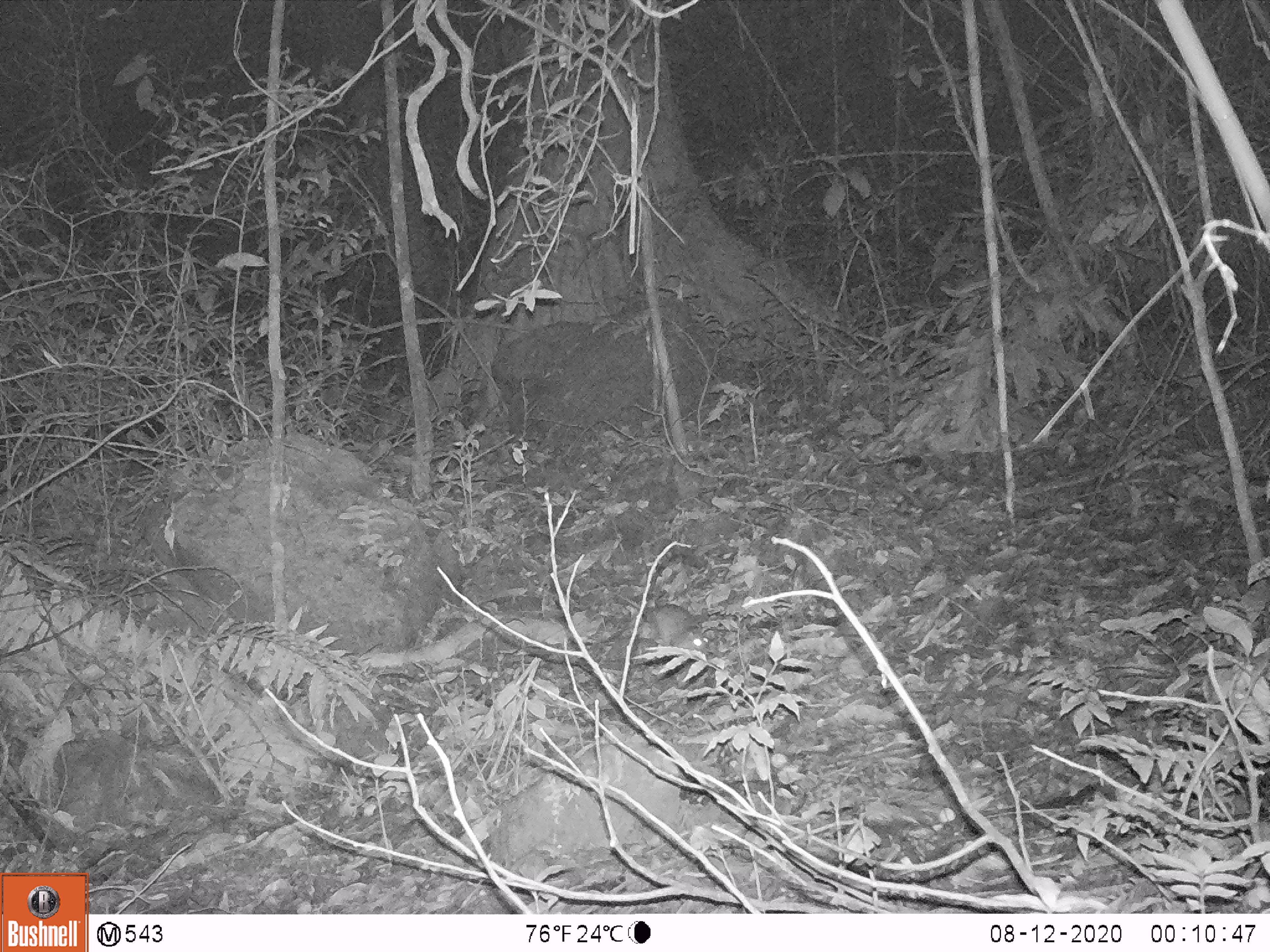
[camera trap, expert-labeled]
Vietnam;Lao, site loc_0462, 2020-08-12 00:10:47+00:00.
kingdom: Animalia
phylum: Chordata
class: Mammalia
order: Rodentia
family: Muridae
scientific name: Muridae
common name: old-world mice and rats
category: unidentified murid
Unidentified murid (old-world mice and rats) (Muridae). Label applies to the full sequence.